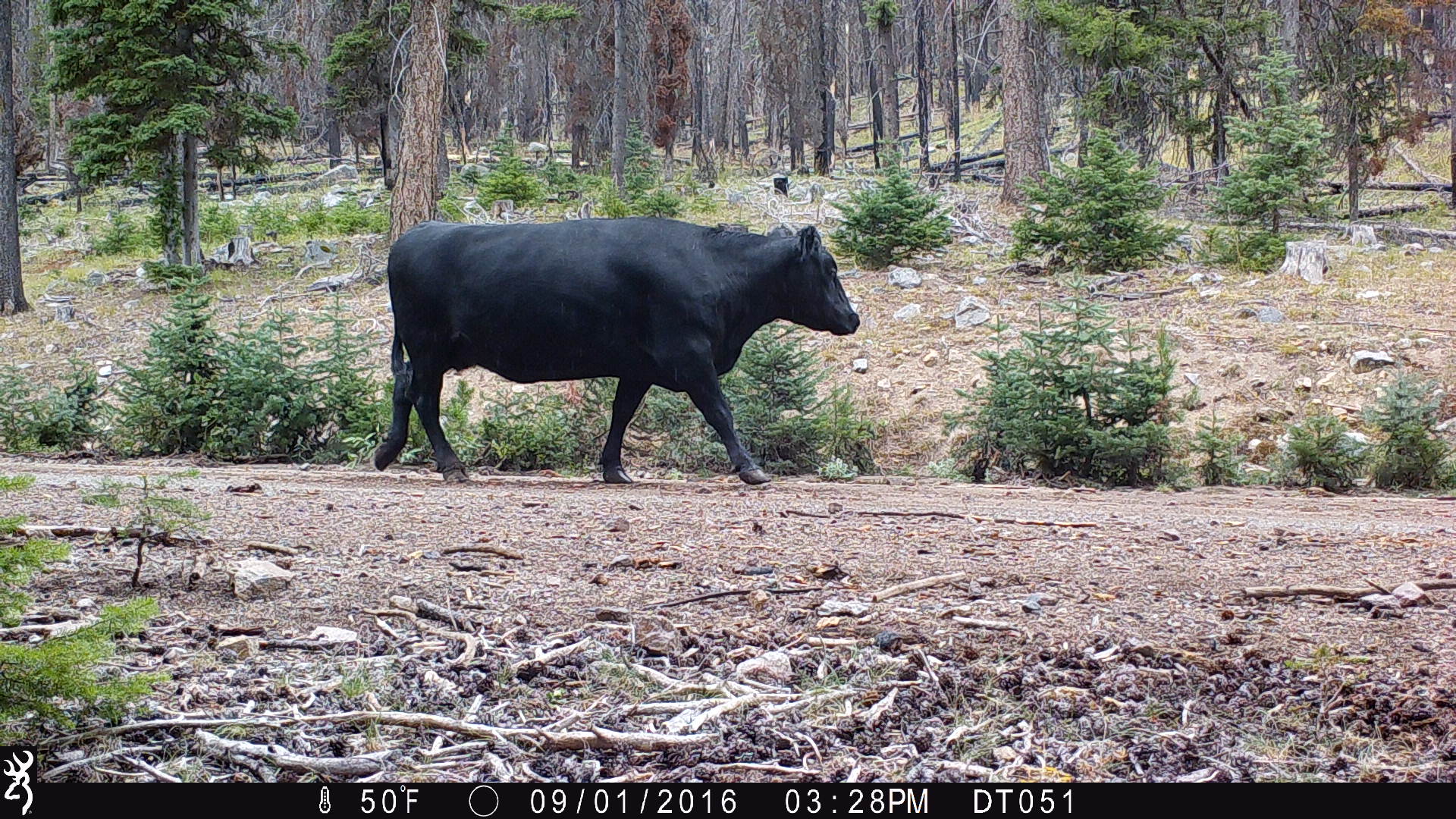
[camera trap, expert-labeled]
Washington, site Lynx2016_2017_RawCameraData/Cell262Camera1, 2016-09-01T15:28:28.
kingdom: Animalia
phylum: Chordata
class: Mammalia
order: Artiodactyla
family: Bovidae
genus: Bos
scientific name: Bos taurus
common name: domestic cattle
Domestic cattle (Bos taurus). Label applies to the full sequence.